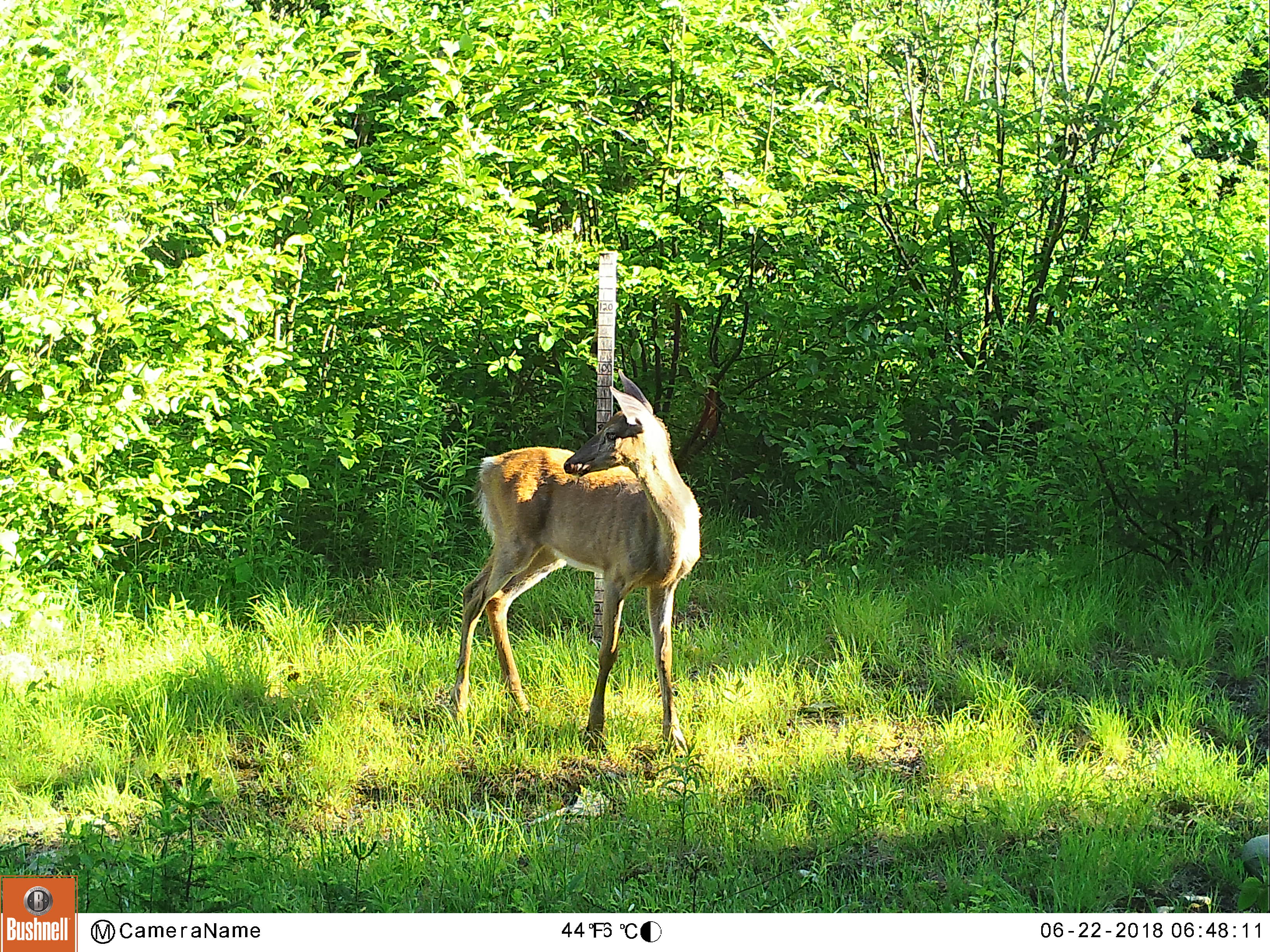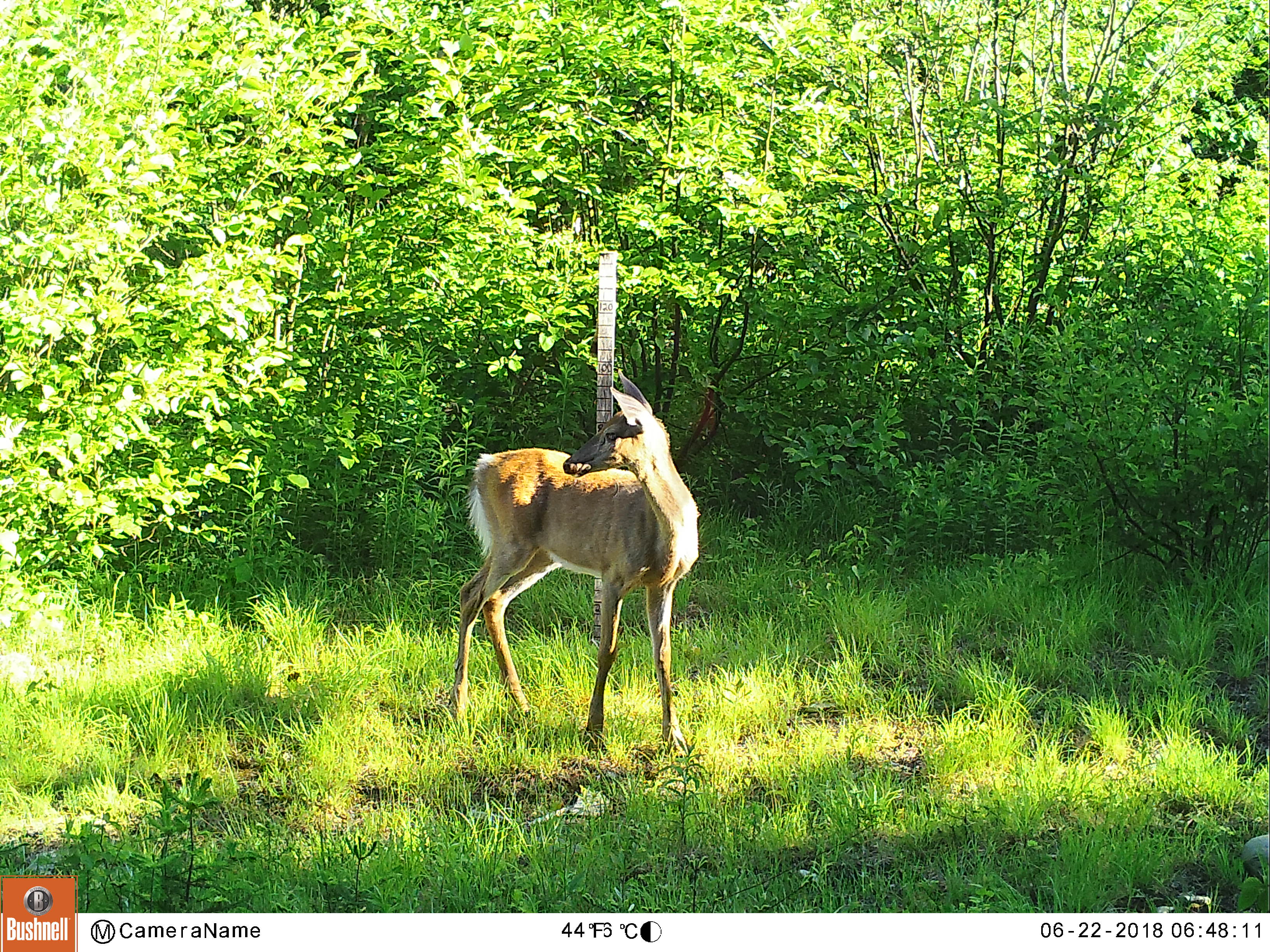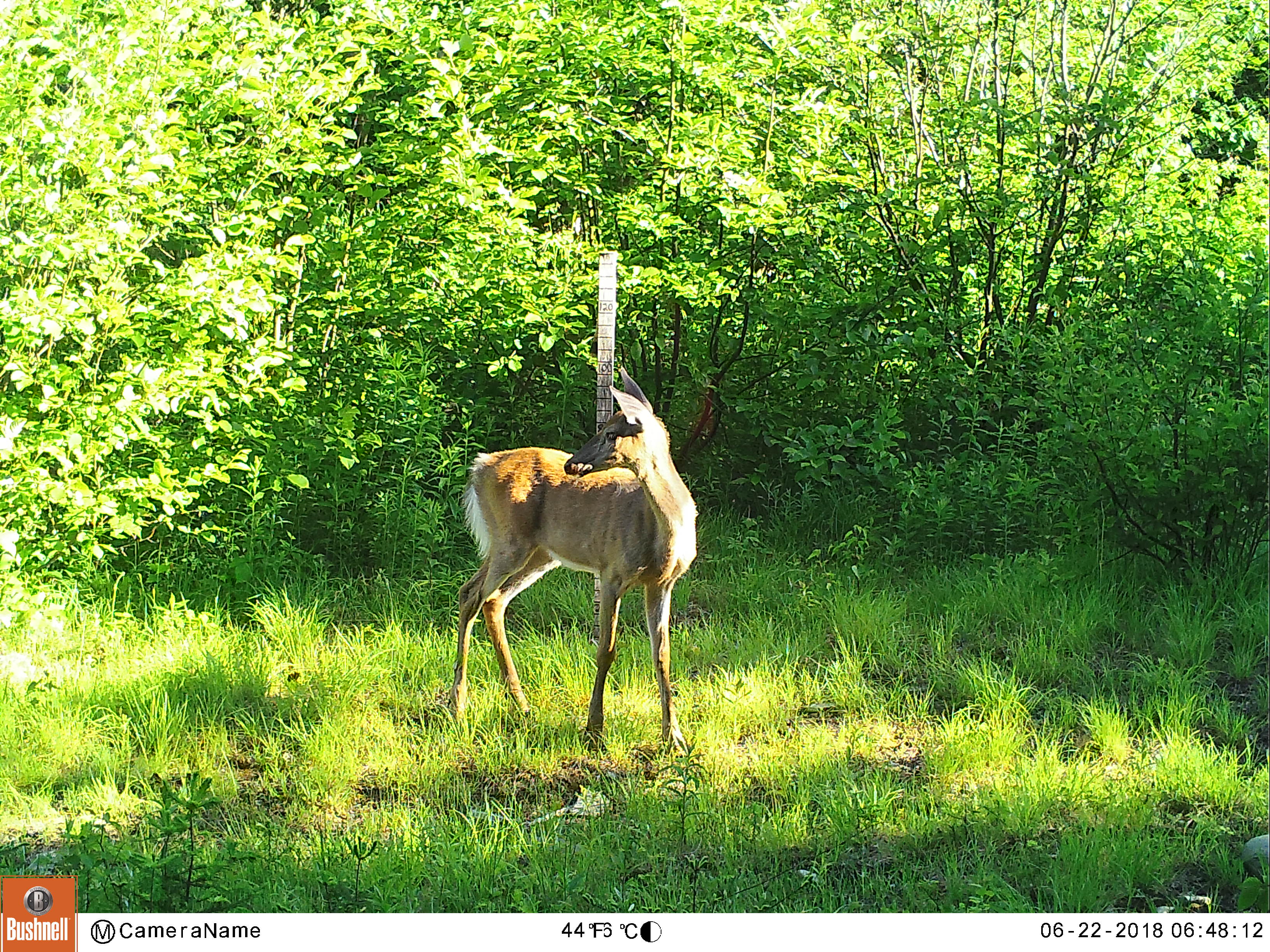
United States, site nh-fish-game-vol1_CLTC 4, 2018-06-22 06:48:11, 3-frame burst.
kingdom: Animalia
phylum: Chordata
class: Mammalia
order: Artiodactyla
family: Cervidae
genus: Odocoileus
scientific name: Odocoileus virginianus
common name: white-tailed deer